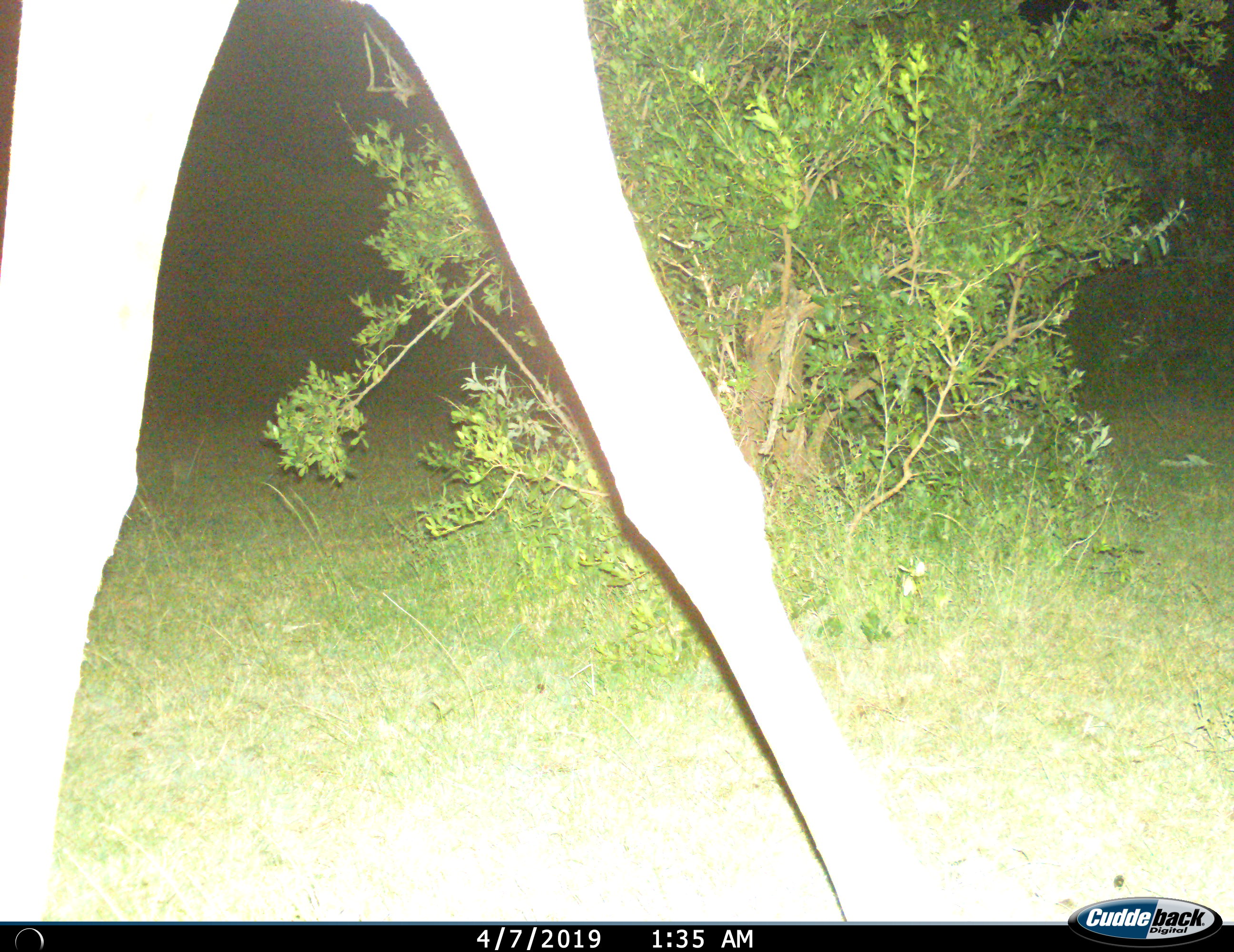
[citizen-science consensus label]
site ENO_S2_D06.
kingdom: Animalia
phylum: Chordata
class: Mammalia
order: Artiodactyla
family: Giraffidae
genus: Giraffa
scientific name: Giraffa camelopardalis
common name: giraffe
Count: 1.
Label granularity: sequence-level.